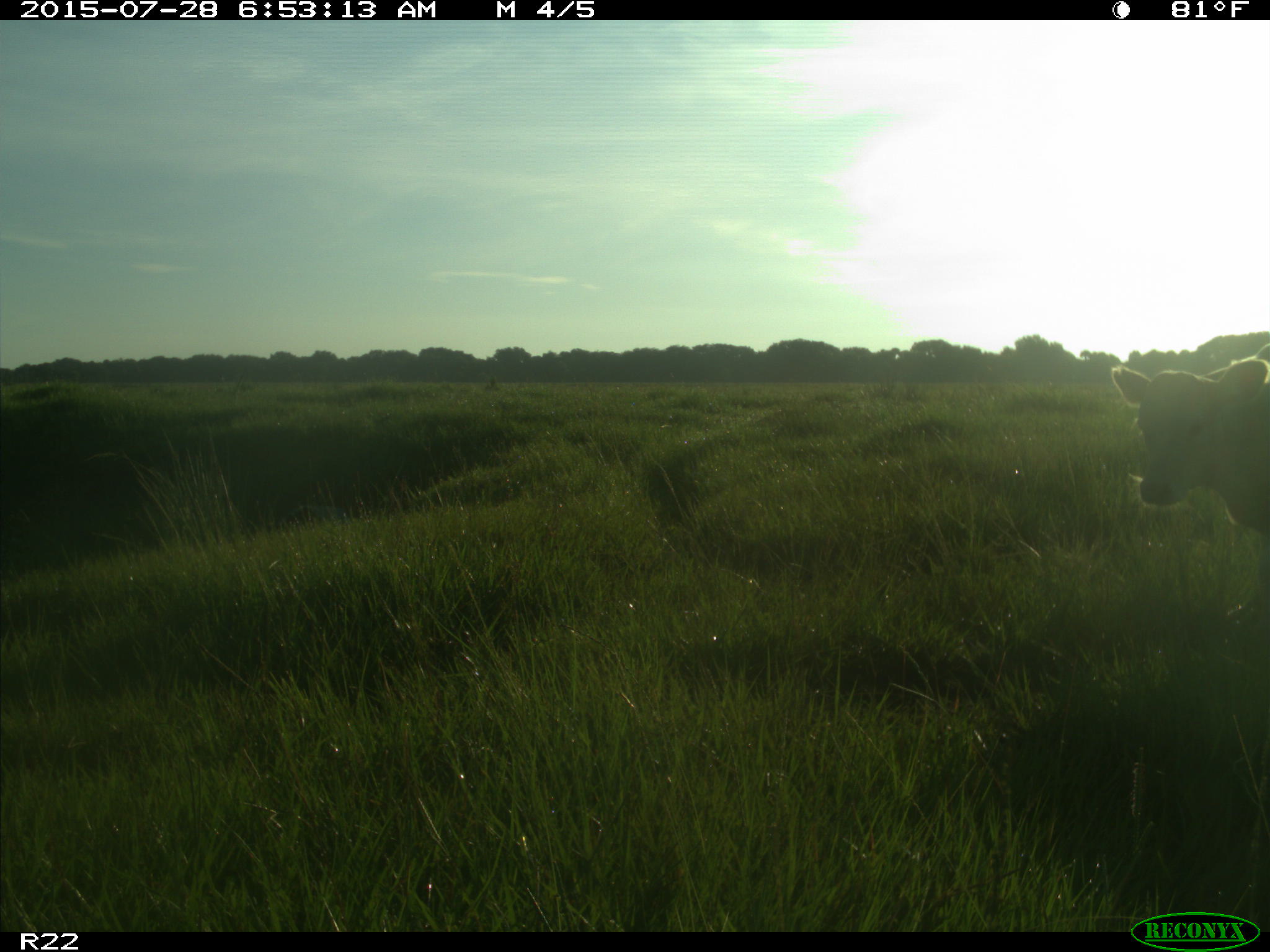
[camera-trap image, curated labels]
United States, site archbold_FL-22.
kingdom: Animalia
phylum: Chordata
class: Mammalia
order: Artiodactyla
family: Bovidae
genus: Bos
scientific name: Bos taurus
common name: domestic cow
Bos taurus (domestic cow).